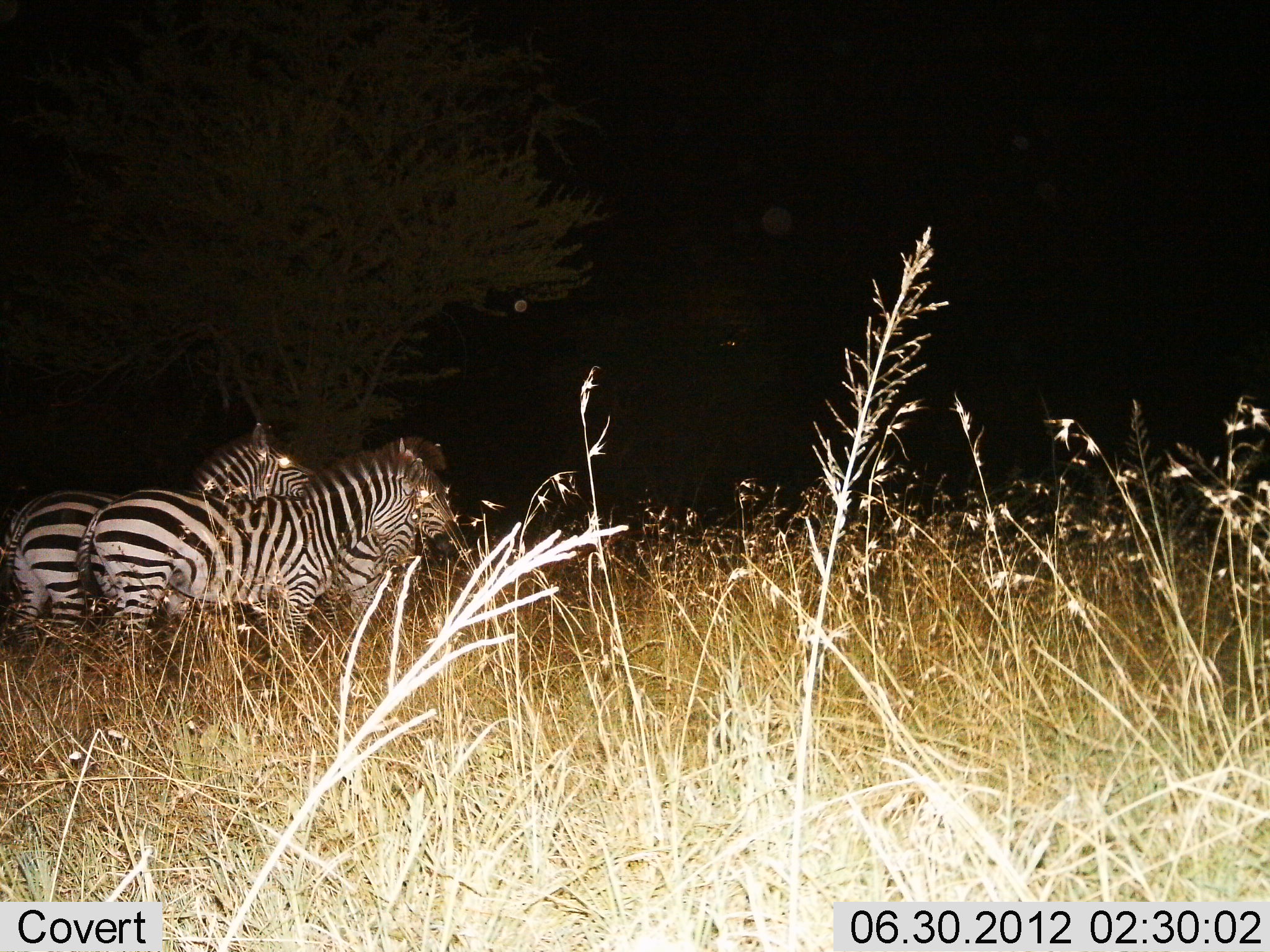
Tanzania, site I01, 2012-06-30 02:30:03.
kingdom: Animalia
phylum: Chordata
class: Mammalia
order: Perissodactyla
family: Equidae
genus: Equus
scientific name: Equus quagga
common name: plains zebra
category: zebra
Zebra (plains zebra) (Equus quagga), count 3. Behavior (volunteer vote fractions): standing 100%, resting 0%, moving 0%, interacting 0%. Young present (vote fraction): 0%. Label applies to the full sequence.